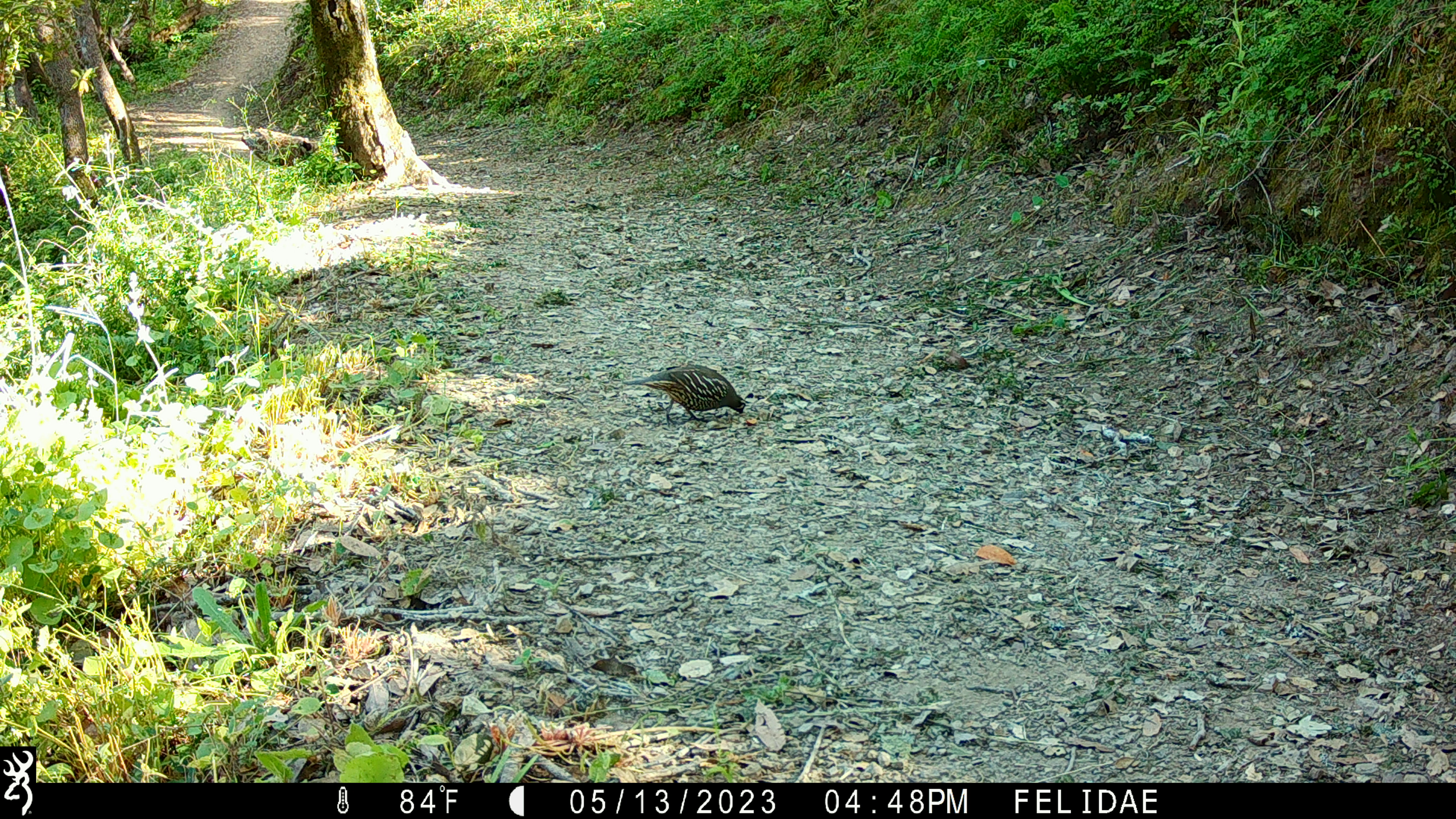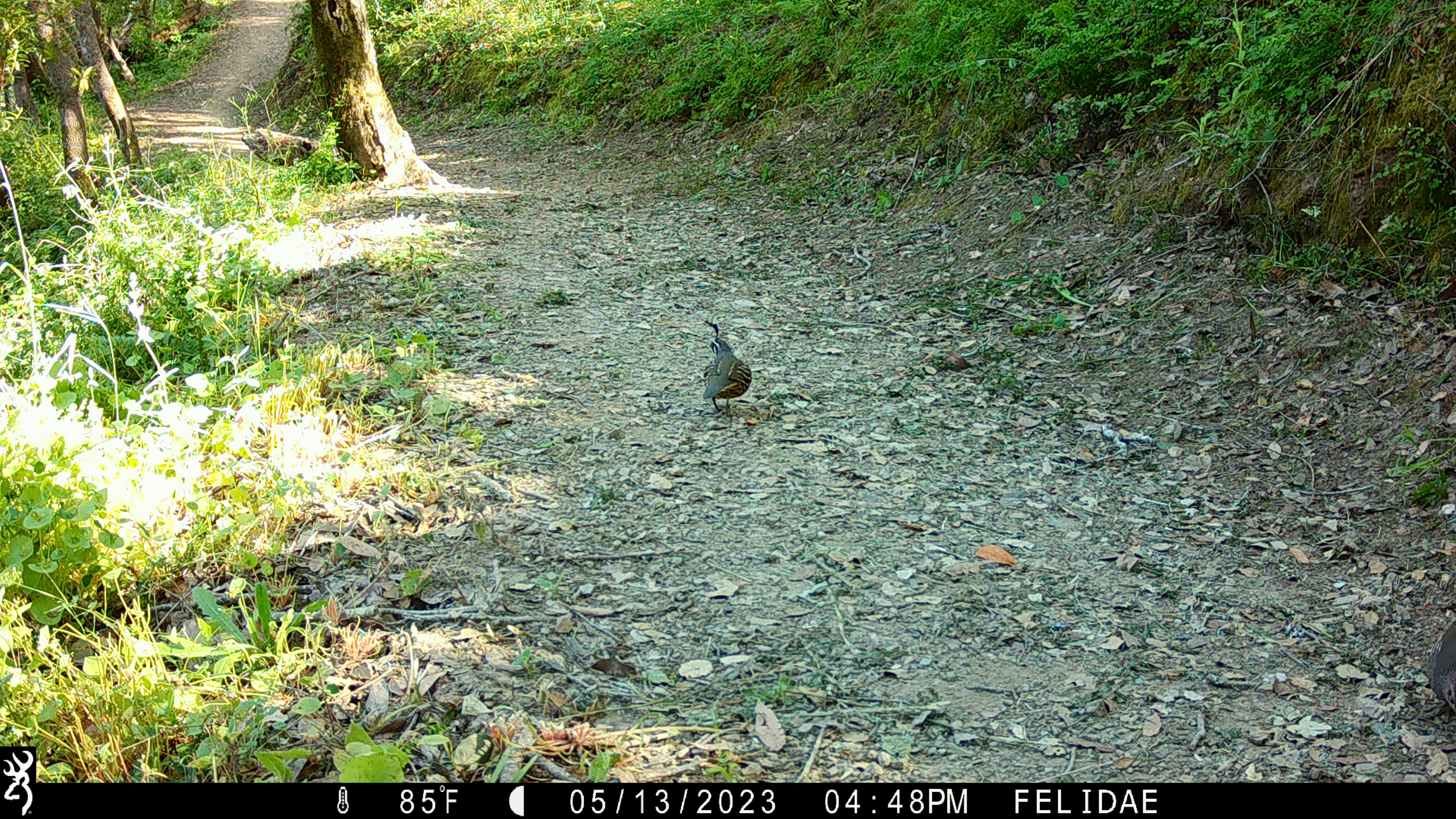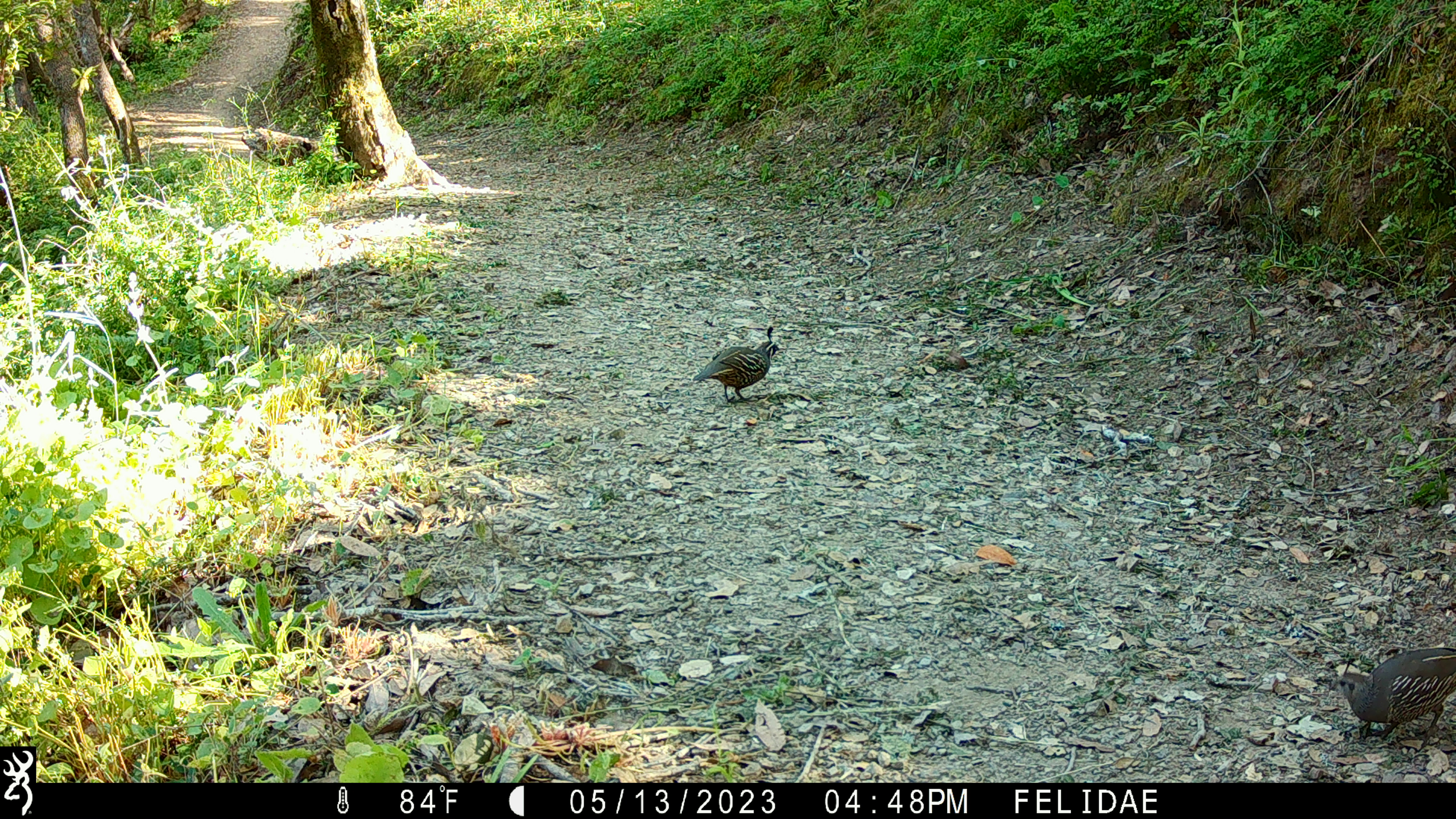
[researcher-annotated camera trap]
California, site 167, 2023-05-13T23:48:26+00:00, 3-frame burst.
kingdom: Animalia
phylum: Chordata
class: Aves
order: Galliformes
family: Odontophoridae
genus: Callipepla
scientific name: Callipepla californica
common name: california quail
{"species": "california quail (Callipepla californica)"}